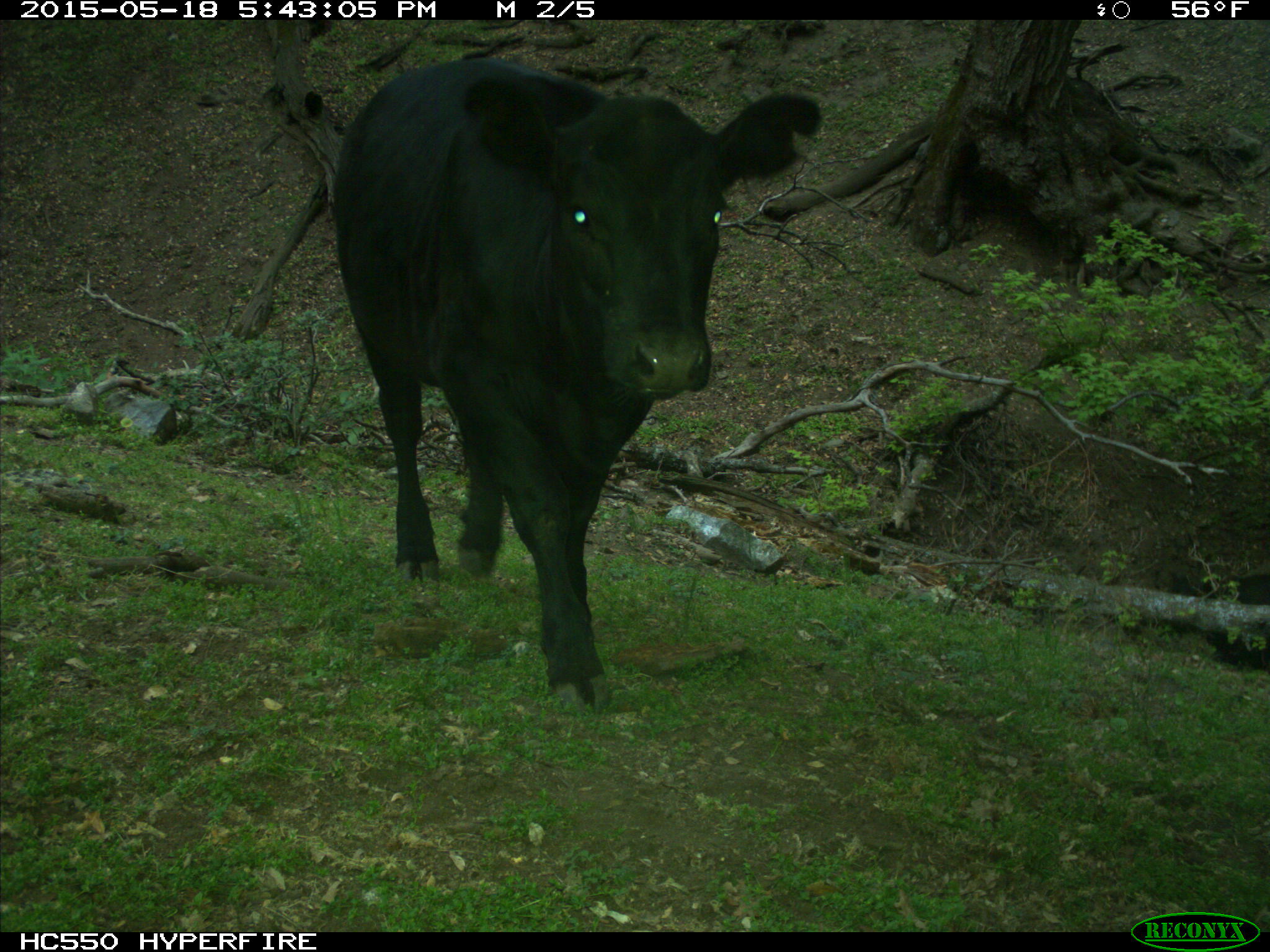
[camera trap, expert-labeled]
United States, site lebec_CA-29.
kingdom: Animalia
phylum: Chordata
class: Mammalia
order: Artiodactyla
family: Bovidae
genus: Bos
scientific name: Bos taurus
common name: domestic cow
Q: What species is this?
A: Bos taurus (domestic cow).